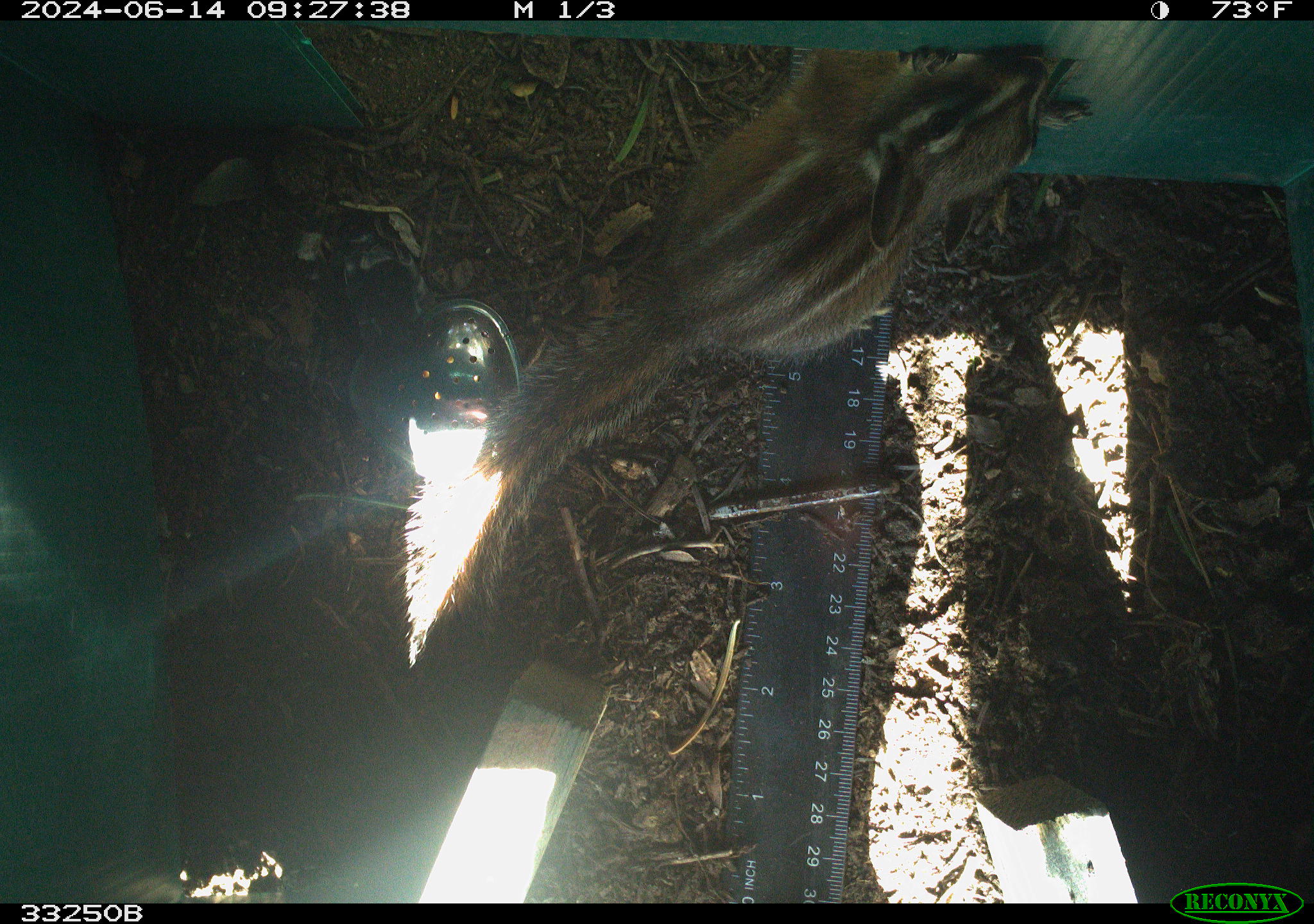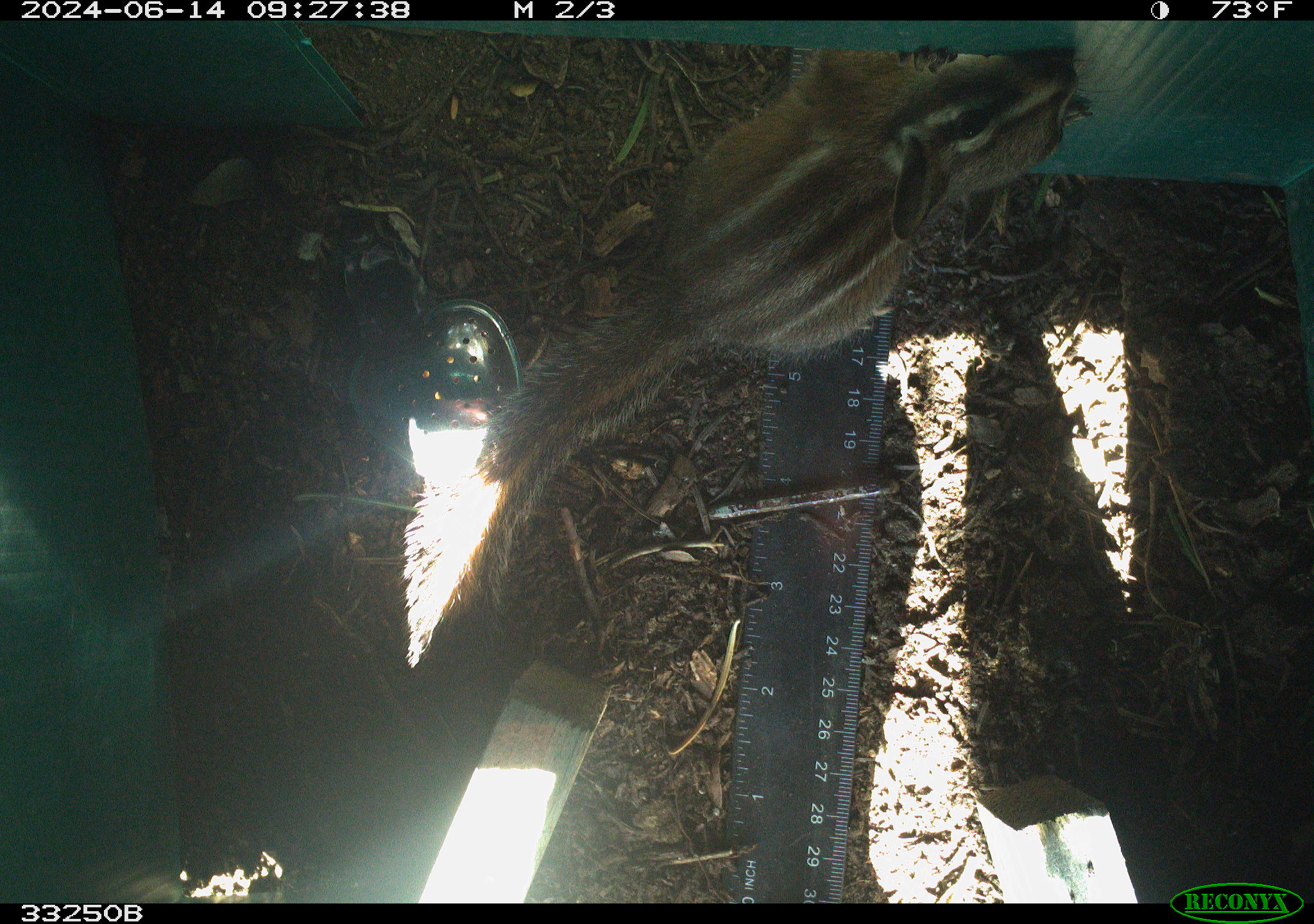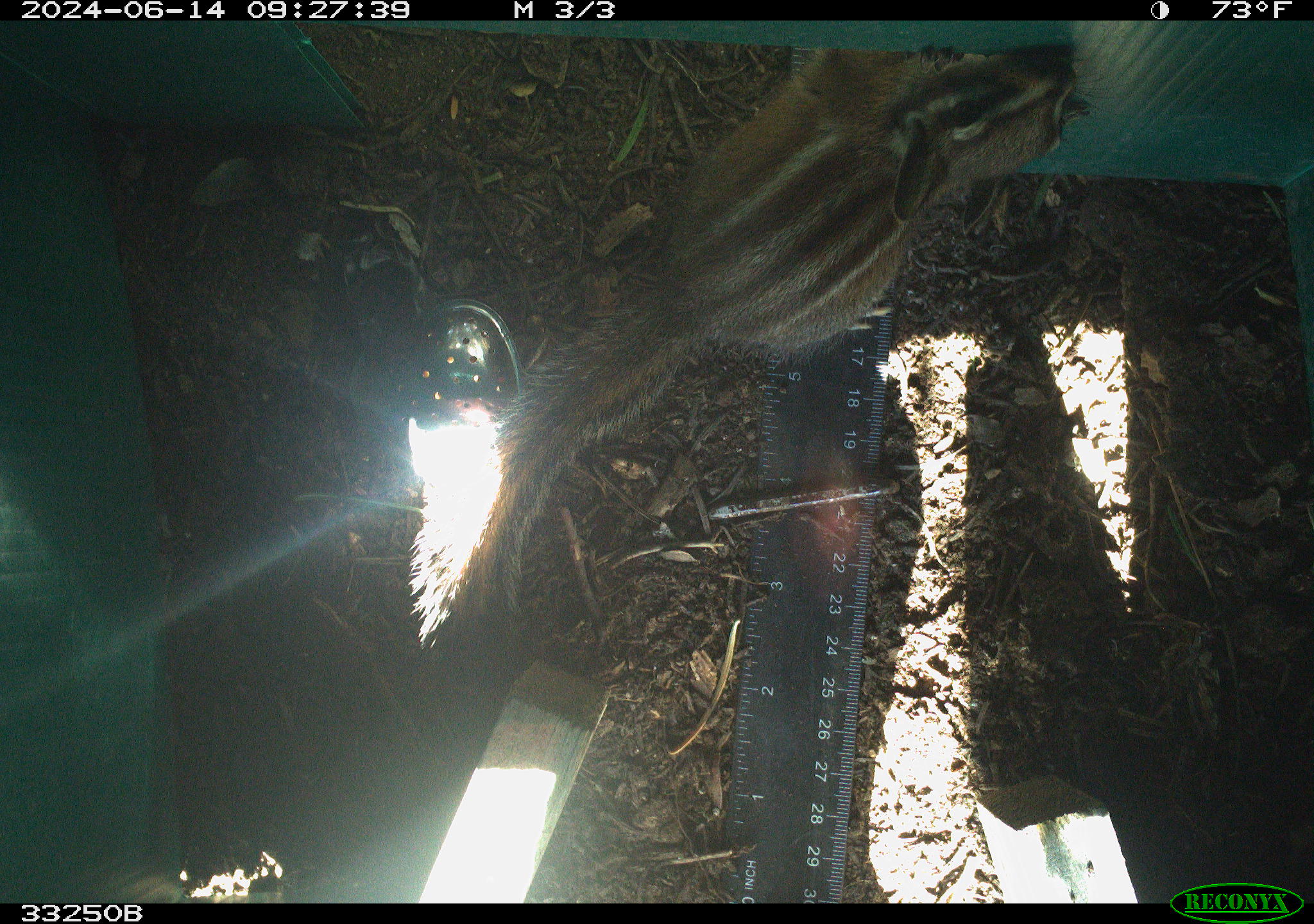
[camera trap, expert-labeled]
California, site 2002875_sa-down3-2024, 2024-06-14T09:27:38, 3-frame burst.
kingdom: Animalia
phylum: Chordata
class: Mammalia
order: Rodentia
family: Sciuridae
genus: Neotamias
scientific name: Neotamias quadrimaculatus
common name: long-eared chipmunk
Long-eared chipmunk (Neotamias quadrimaculatus).